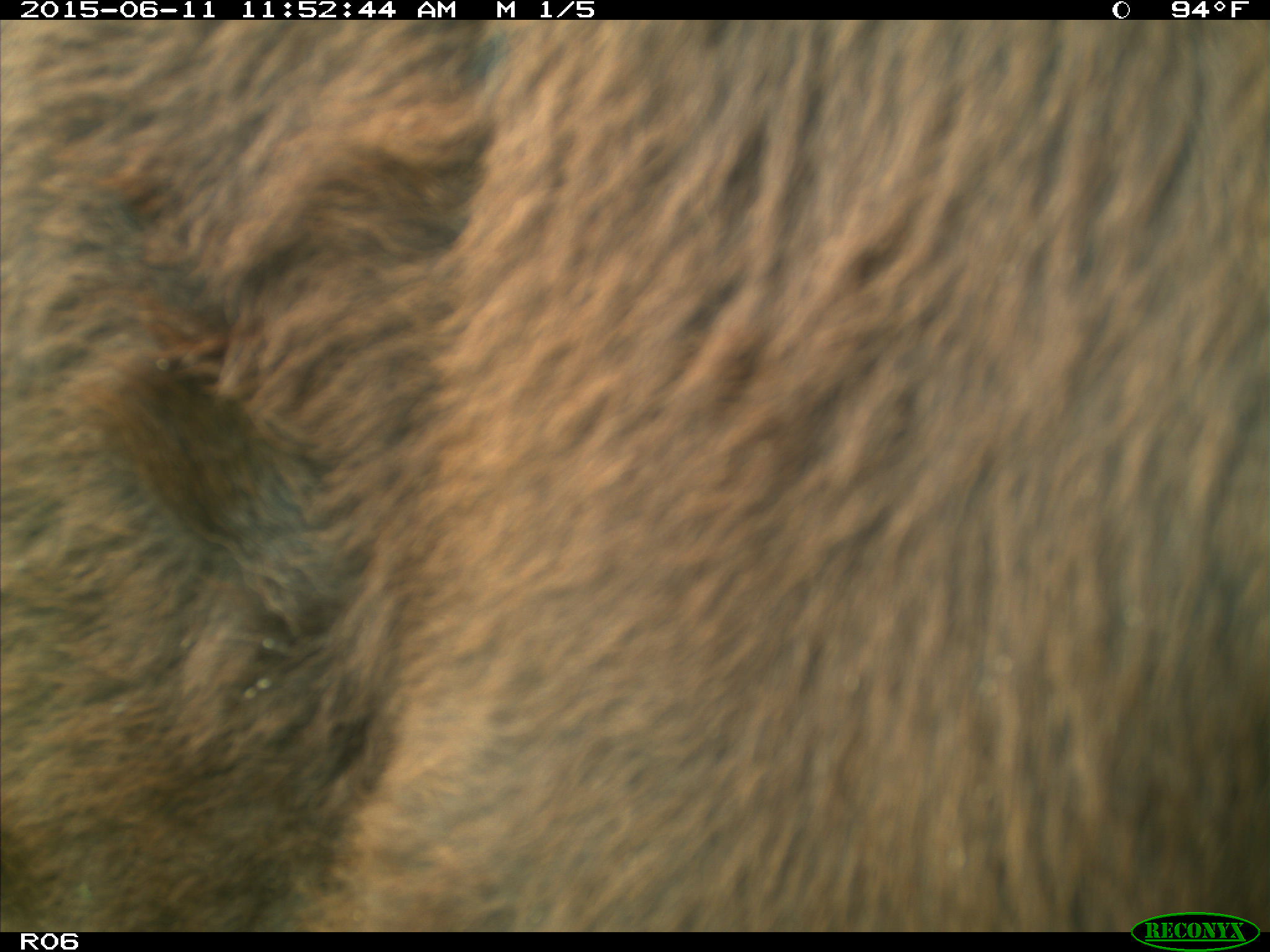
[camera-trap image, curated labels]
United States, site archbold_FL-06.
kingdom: Animalia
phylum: Chordata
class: Mammalia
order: Artiodactyla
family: Bovidae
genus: Bos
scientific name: Bos taurus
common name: domestic cow